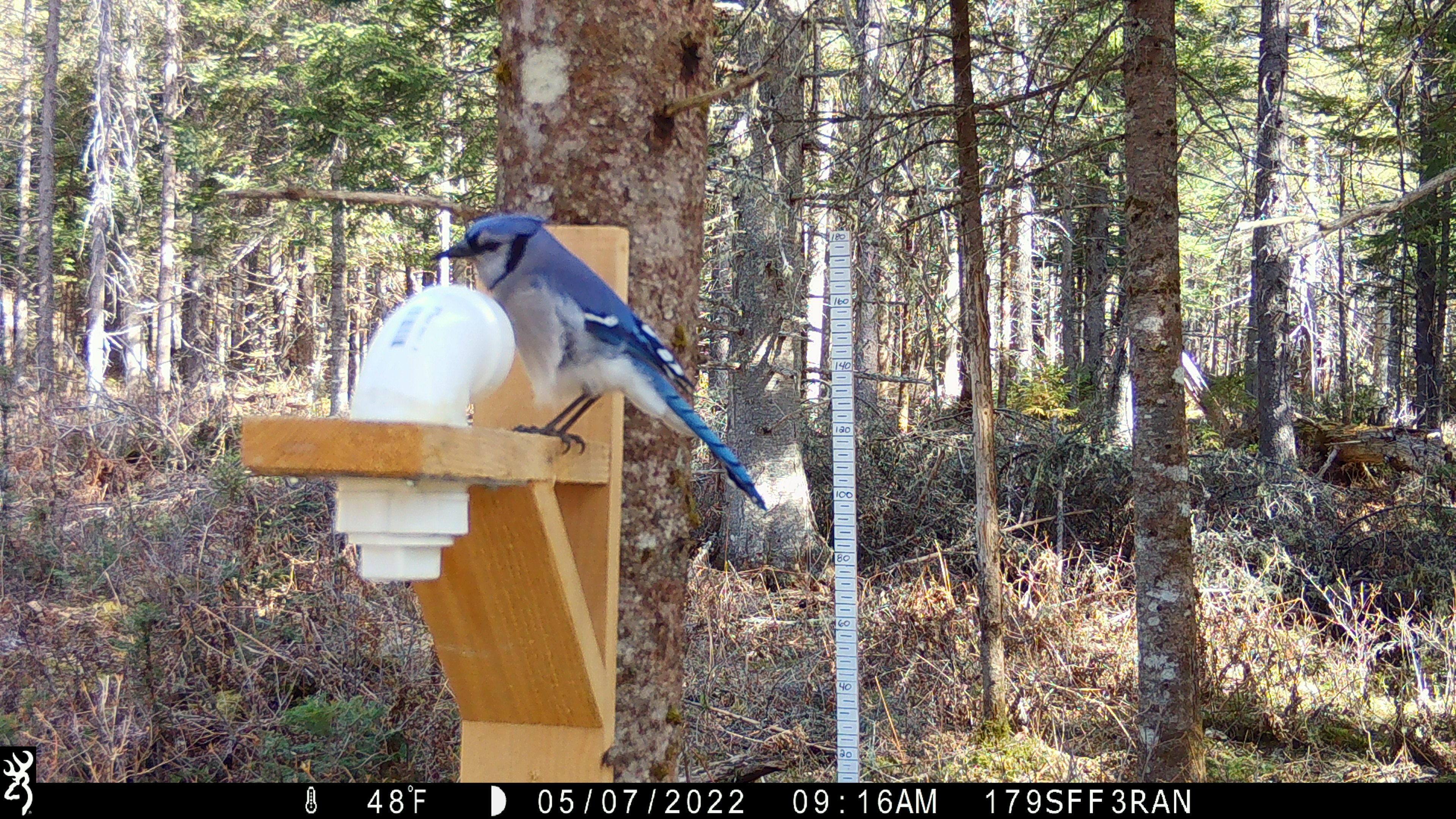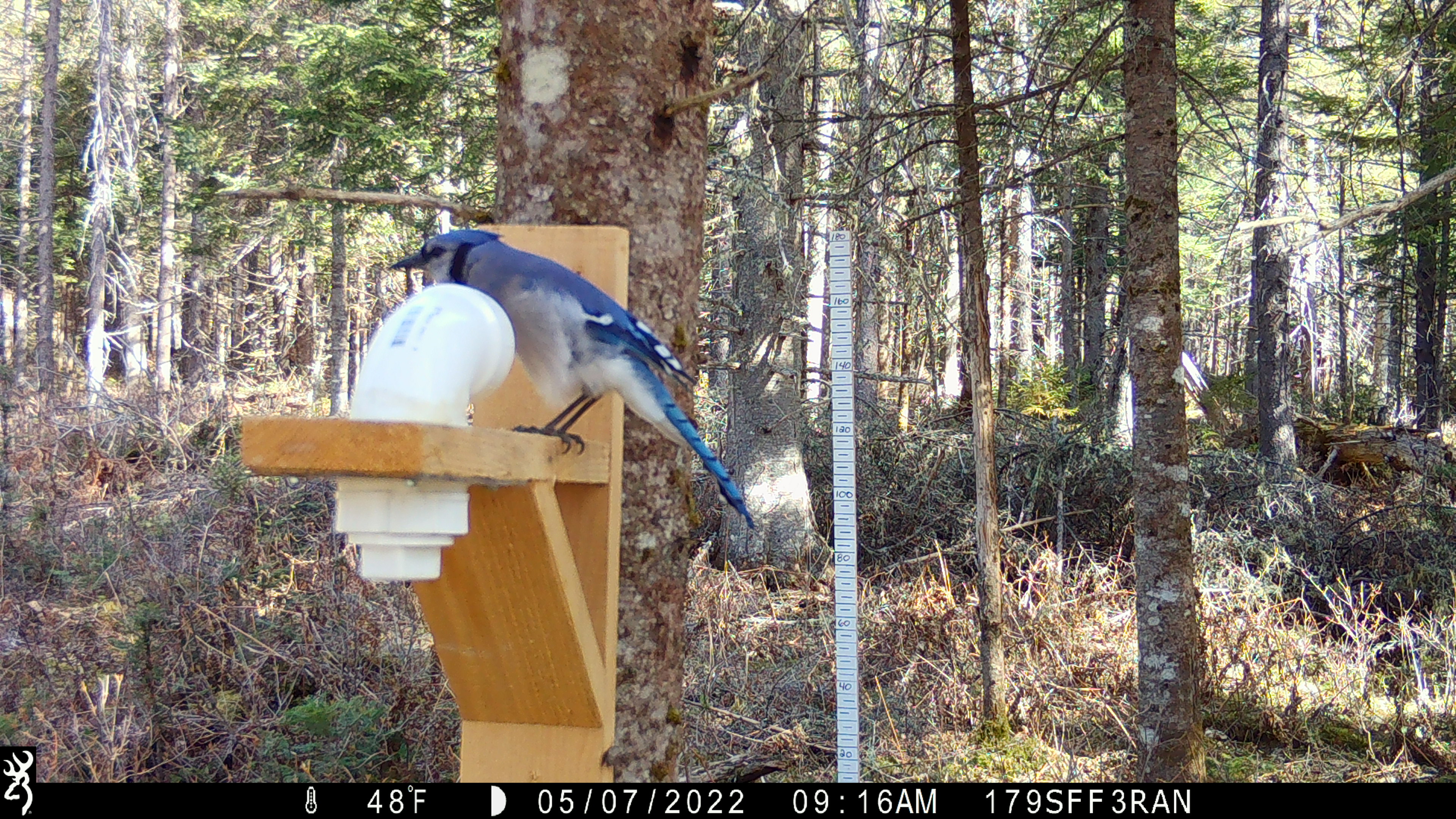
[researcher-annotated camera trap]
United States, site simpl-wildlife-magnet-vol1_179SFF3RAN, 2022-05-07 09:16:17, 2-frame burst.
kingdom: Animalia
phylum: Chordata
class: Aves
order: Passeriformes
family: Corvidae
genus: Cyanocitta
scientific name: Cyanocitta cristata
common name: blue jay